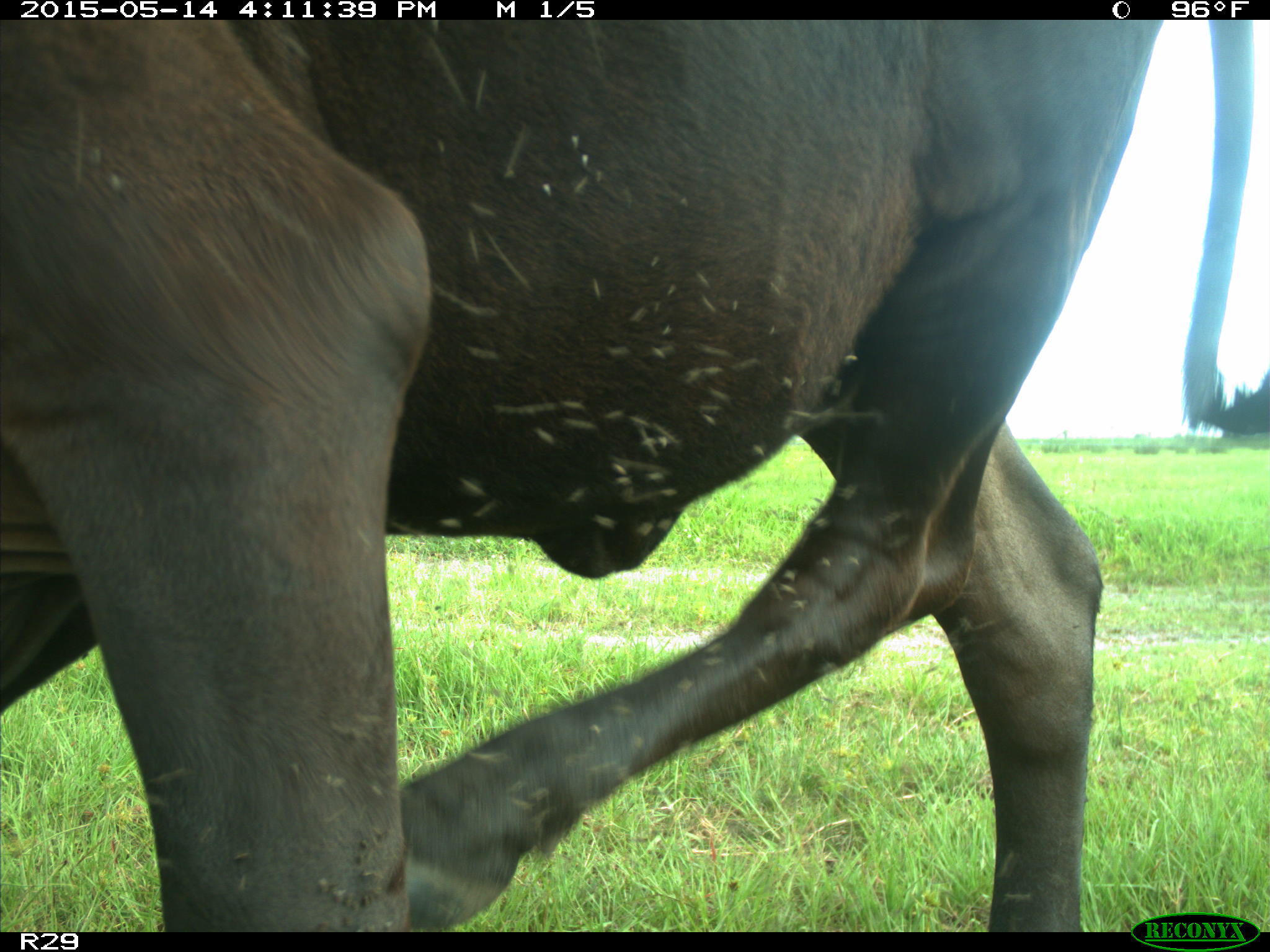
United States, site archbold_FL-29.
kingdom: Animalia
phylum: Chordata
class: Mammalia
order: Artiodactyla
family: Bovidae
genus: Bos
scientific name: Bos taurus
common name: domestic cow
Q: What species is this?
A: Bos taurus (domestic cow).